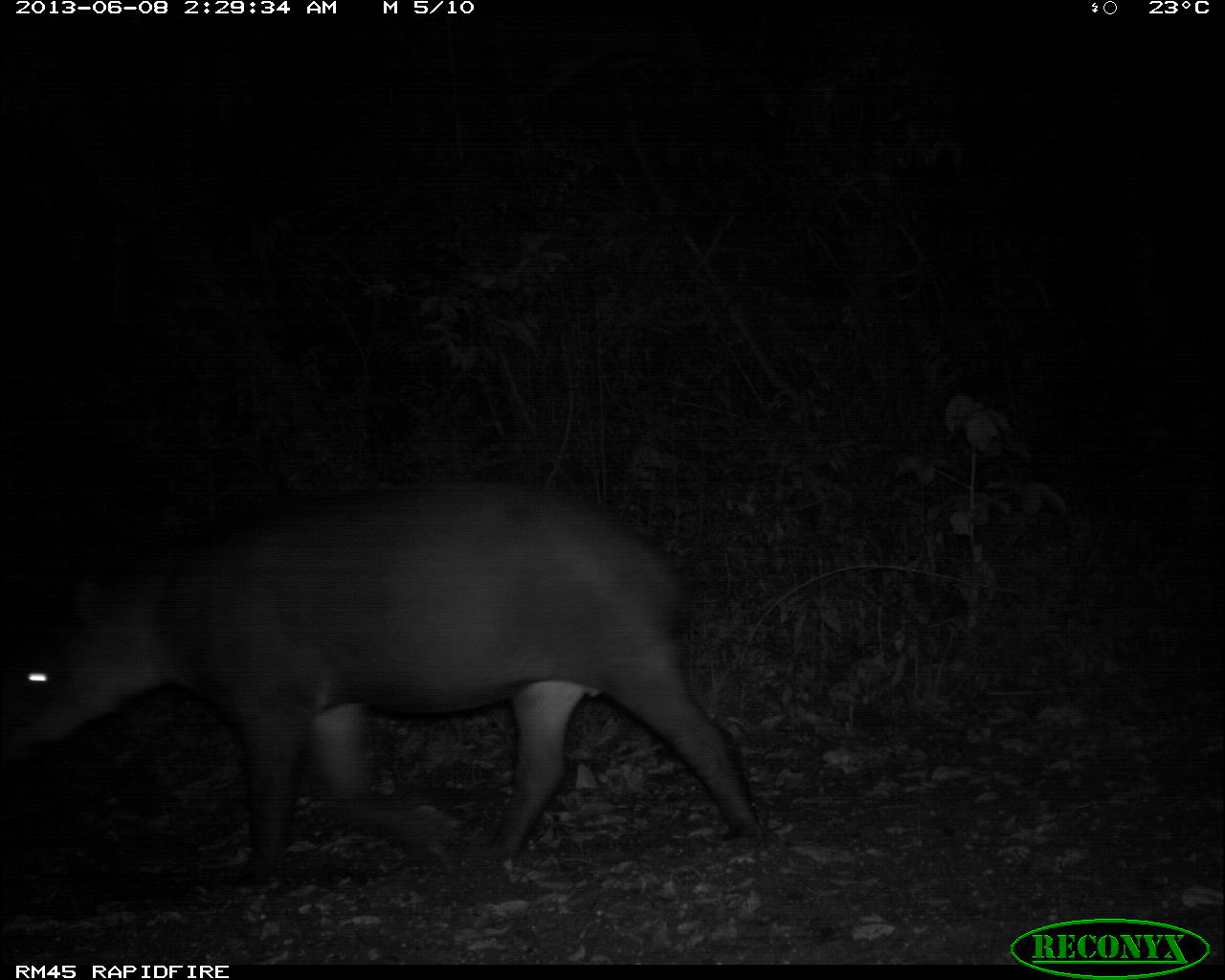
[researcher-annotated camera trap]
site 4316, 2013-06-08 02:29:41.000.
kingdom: Animalia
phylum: Chordata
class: Mammalia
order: Perissodactyla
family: Tapiridae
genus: Tapirus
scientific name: Tapirus bairdii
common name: baird's tapir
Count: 1.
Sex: female.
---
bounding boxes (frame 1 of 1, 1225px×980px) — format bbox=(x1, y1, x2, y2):
tapirus bairdii: bbox=(0, 474, 766, 884)